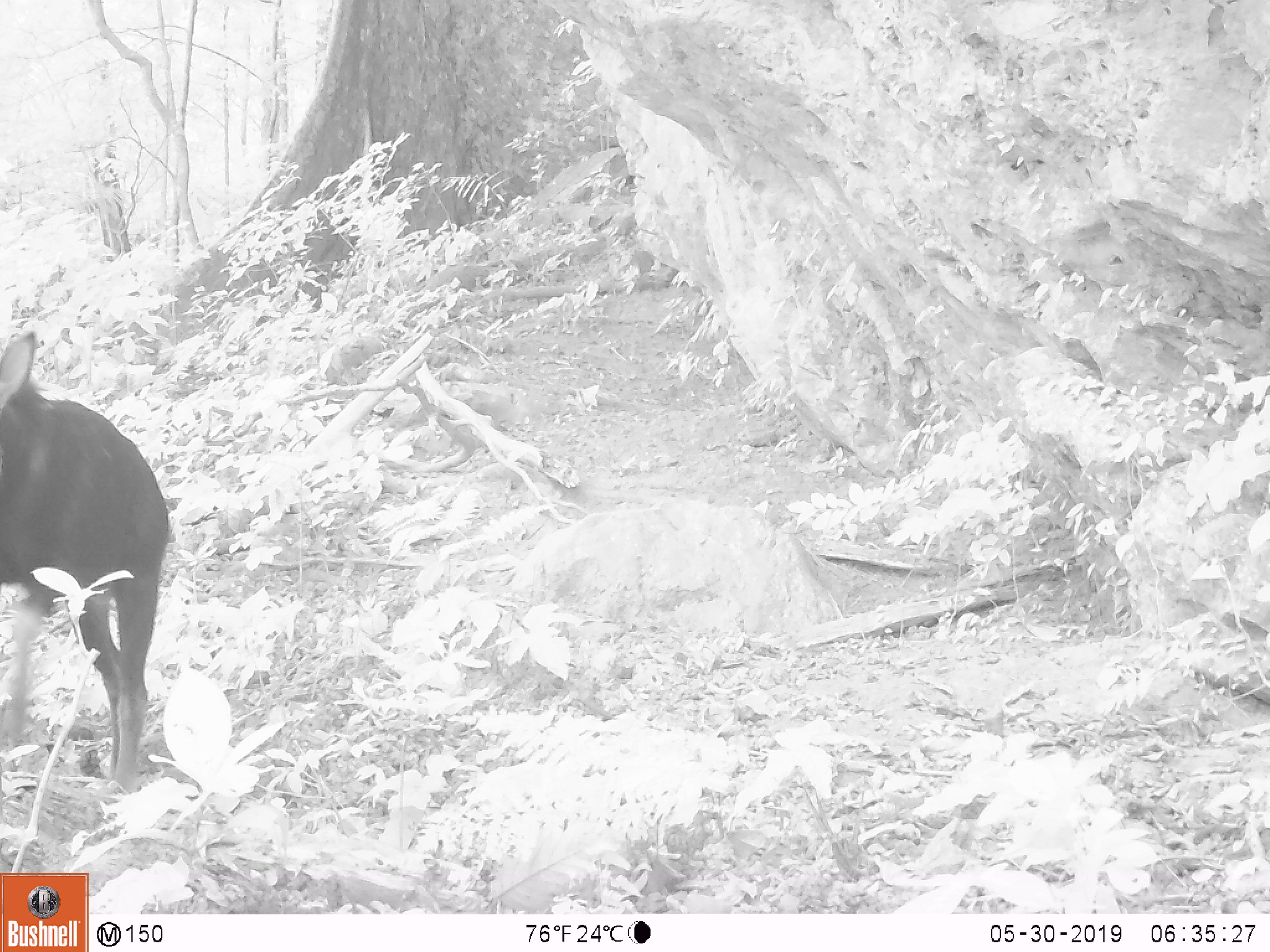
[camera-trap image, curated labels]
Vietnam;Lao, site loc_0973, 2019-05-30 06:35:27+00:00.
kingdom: Animalia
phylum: Chordata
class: Mammalia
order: Artiodactyla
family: Bovidae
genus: Capricornis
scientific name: Capricornis sumatraensis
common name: chinese serow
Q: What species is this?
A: Chinese serow (Capricornis sumatraensis).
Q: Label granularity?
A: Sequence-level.